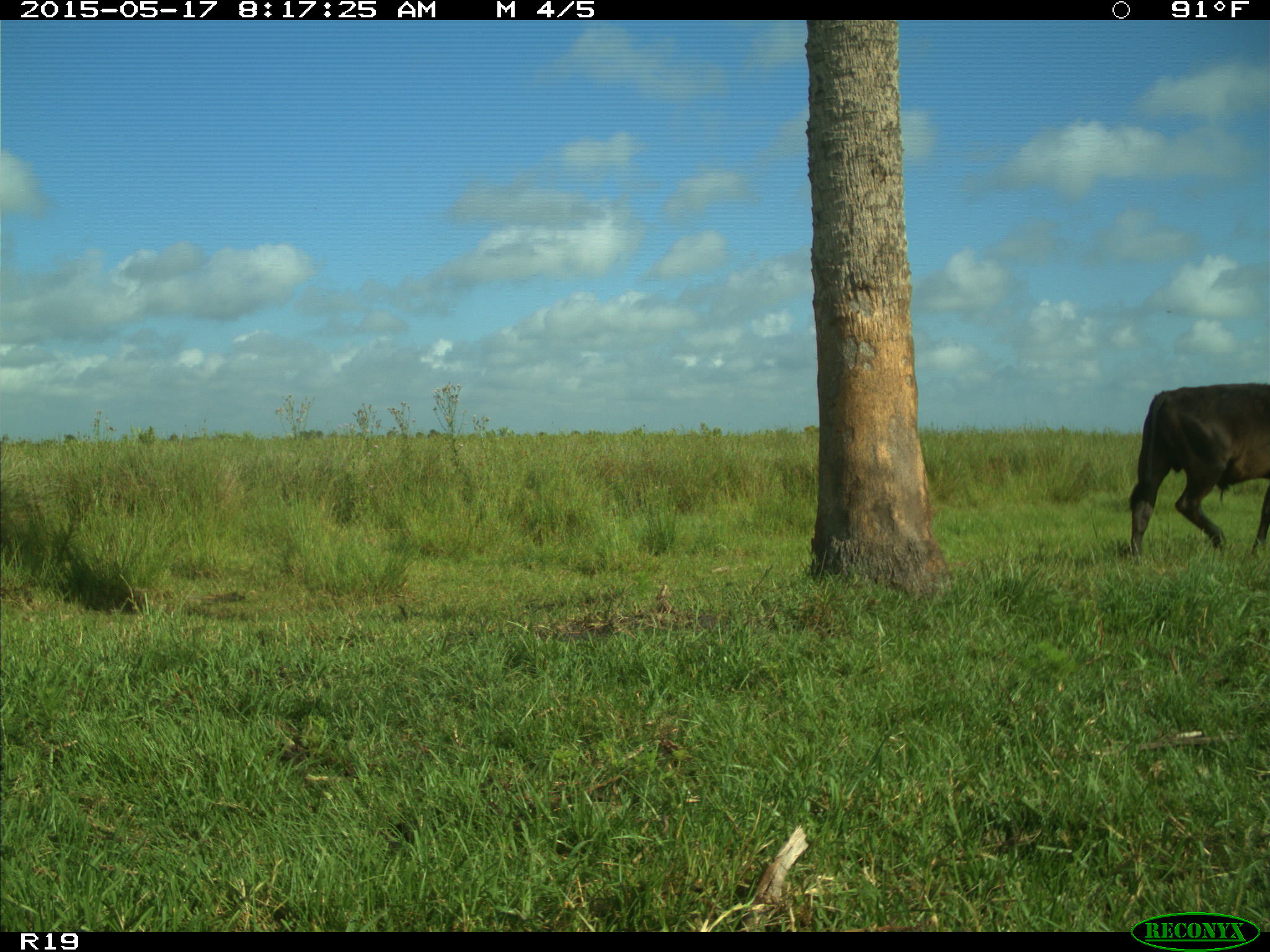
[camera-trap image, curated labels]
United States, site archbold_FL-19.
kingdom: Animalia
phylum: Chordata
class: Mammalia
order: Artiodactyla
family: Bovidae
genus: Bos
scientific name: Bos taurus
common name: domestic cow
Bos taurus (domestic cow).